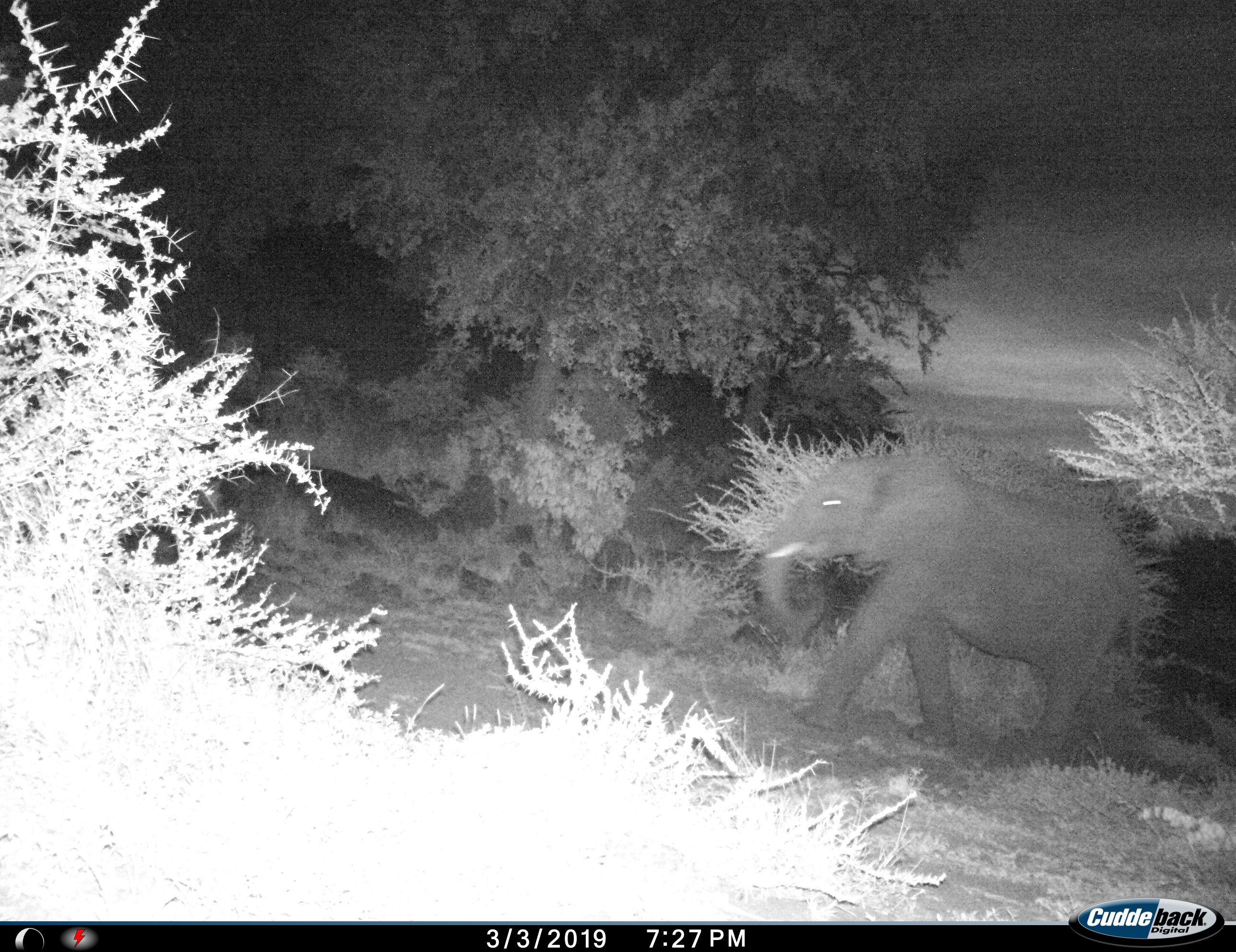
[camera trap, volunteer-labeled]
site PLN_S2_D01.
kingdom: Animalia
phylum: Chordata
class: Mammalia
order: Proboscidea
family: Elephantidae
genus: Loxodonta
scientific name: Loxodonta africana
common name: african bush elephant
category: elephant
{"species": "elephant (african bush elephant) (Loxodonta africana)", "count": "1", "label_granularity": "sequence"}